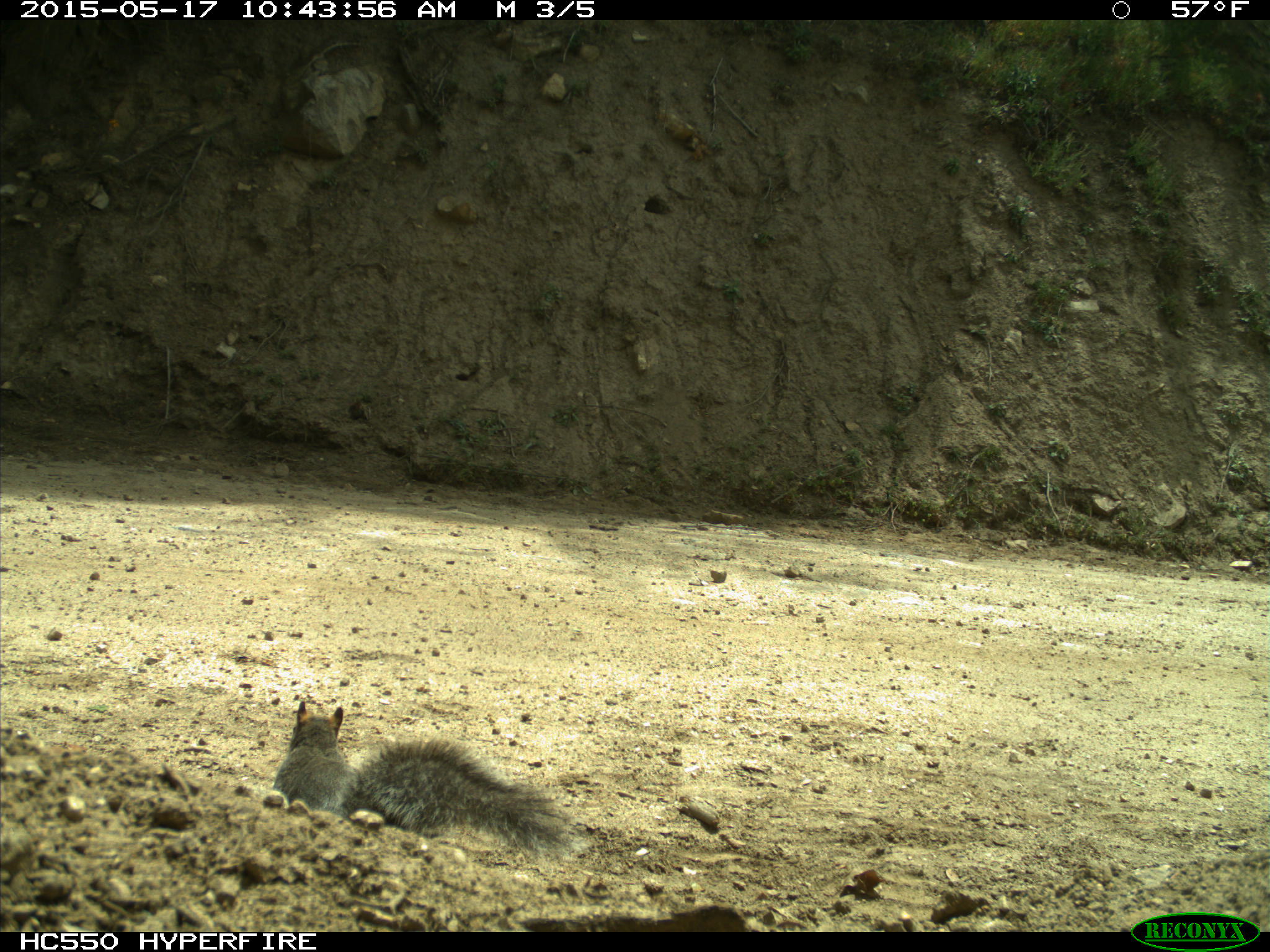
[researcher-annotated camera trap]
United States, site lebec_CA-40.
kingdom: Animalia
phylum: Chordata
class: Mammalia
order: Rodentia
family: Sciuridae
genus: Sciurus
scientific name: Sciurus carolinensis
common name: eastern gray squirrel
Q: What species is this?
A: Sciurus carolinensis (eastern gray squirrel).